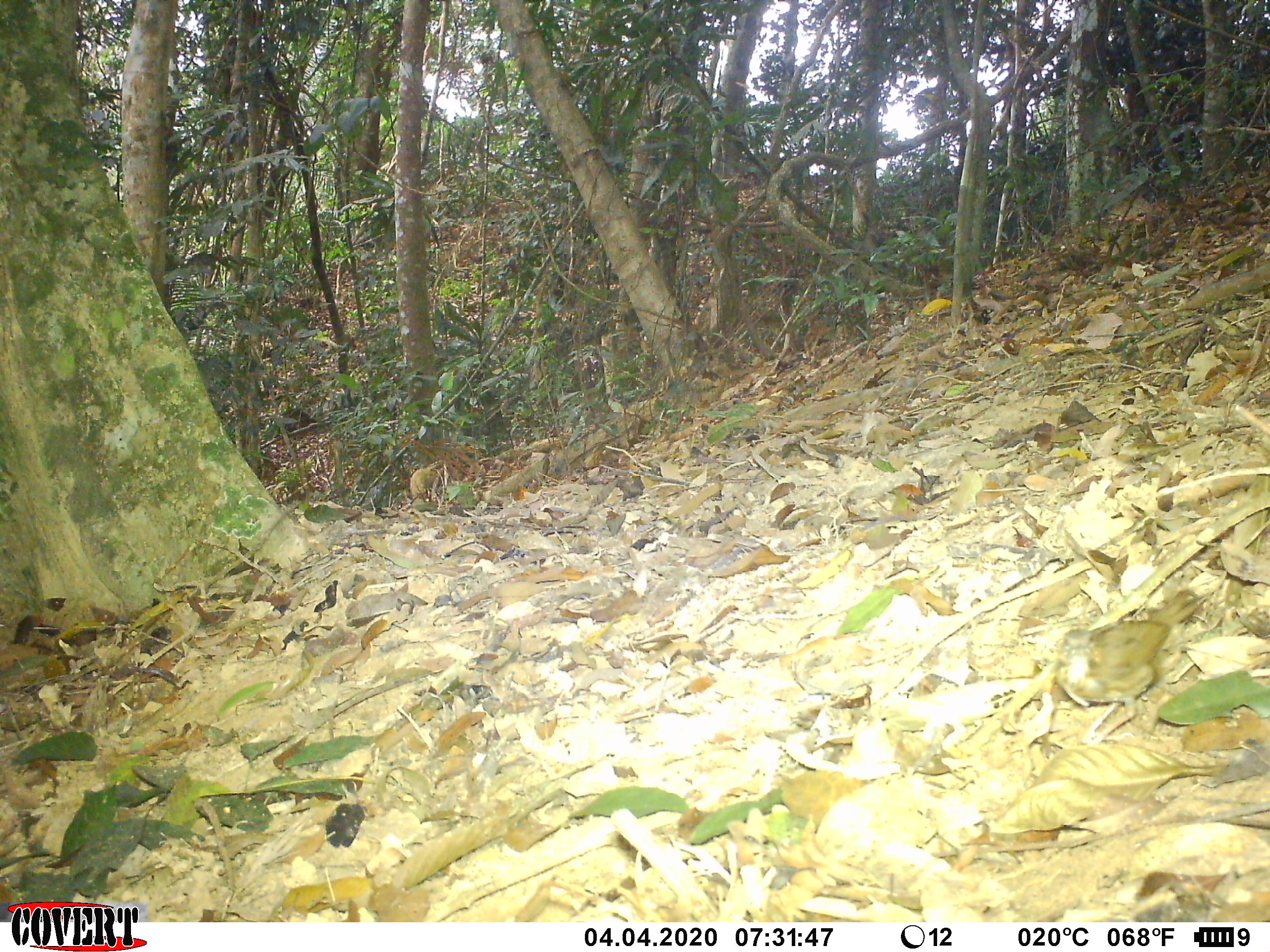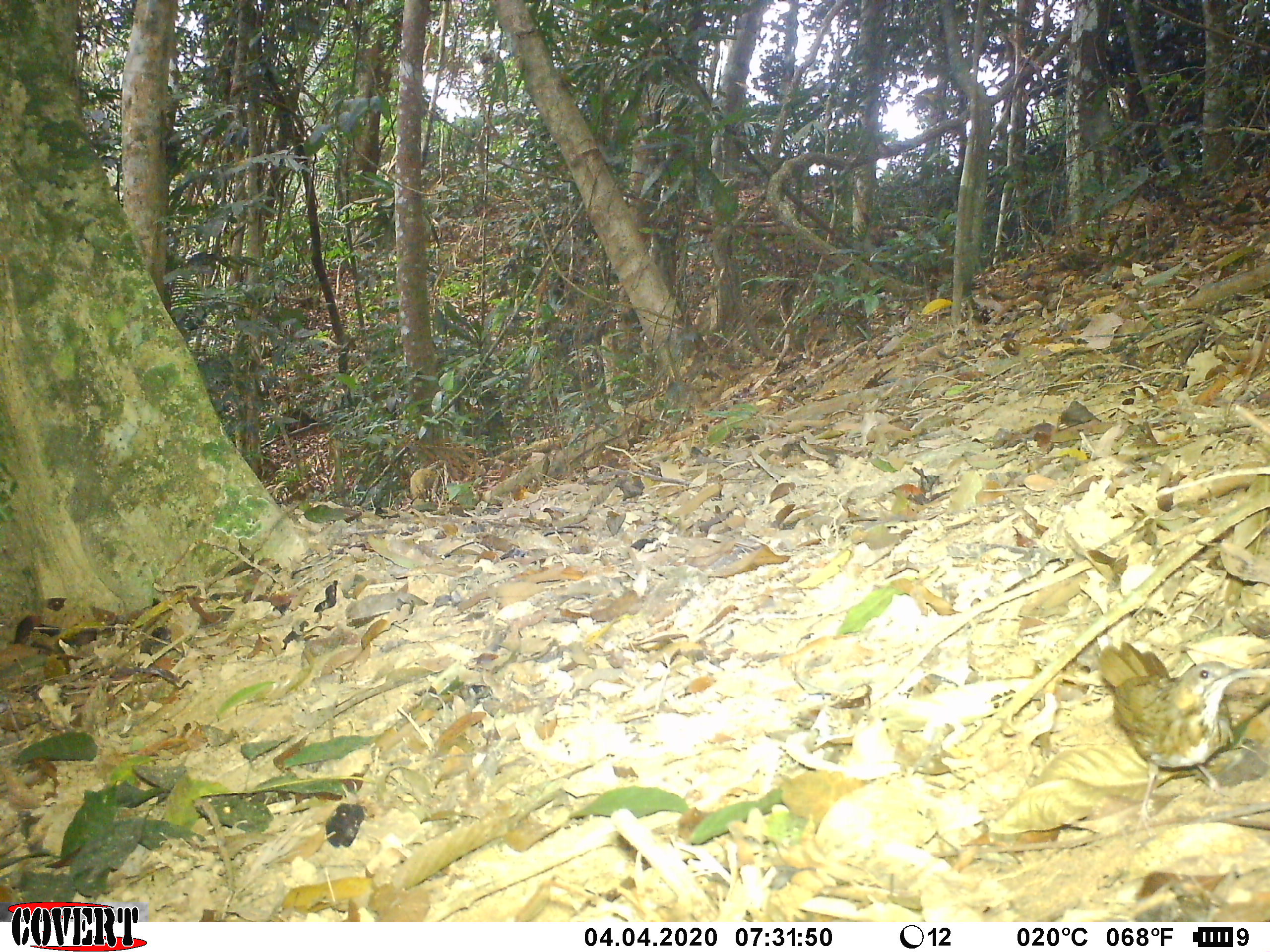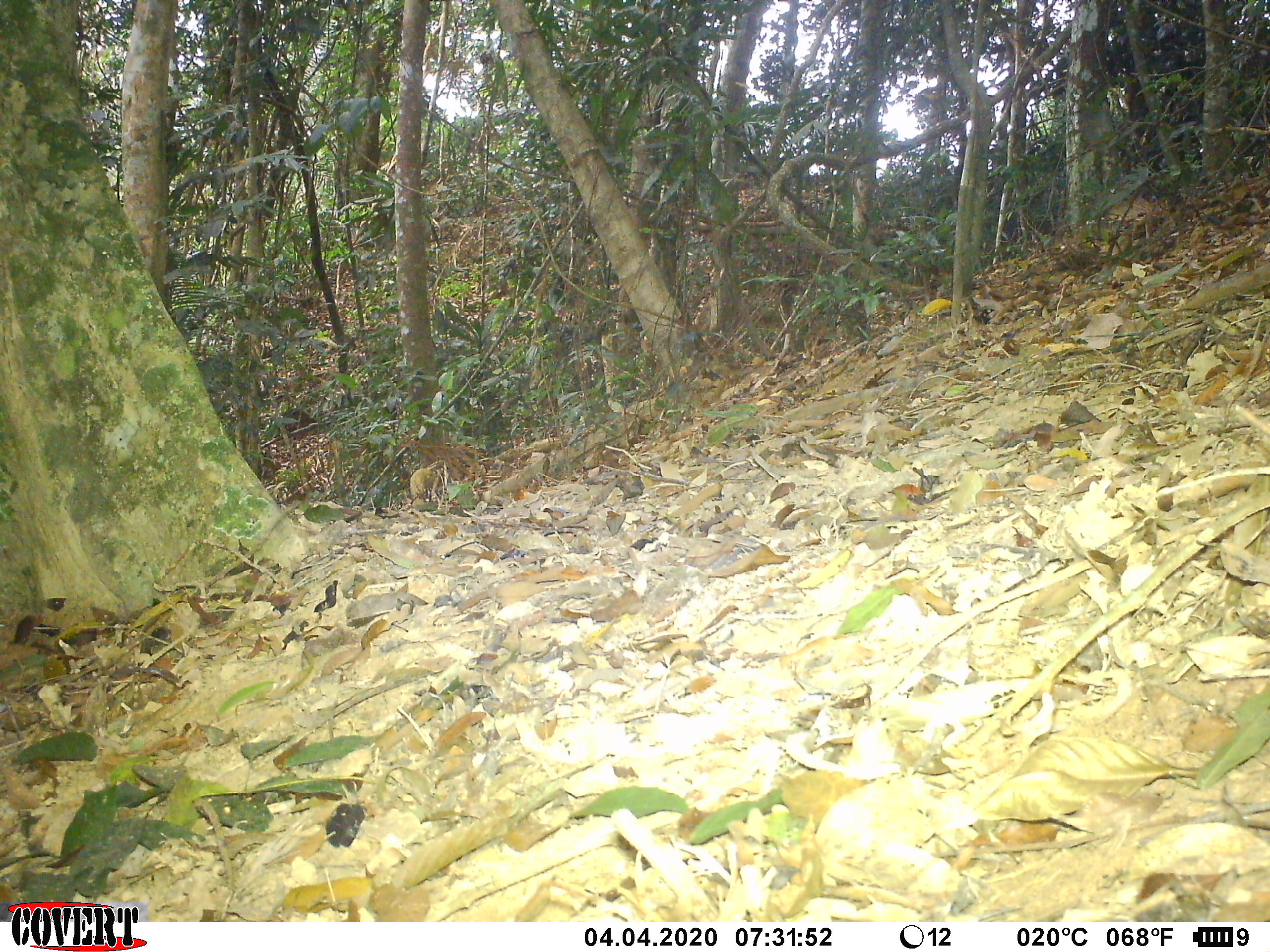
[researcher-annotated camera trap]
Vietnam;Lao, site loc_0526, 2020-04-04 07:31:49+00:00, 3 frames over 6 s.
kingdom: Animalia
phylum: Chordata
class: Aves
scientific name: Aves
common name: bird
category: unidentified bird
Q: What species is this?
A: Unidentified bird (bird) (Aves).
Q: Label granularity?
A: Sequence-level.